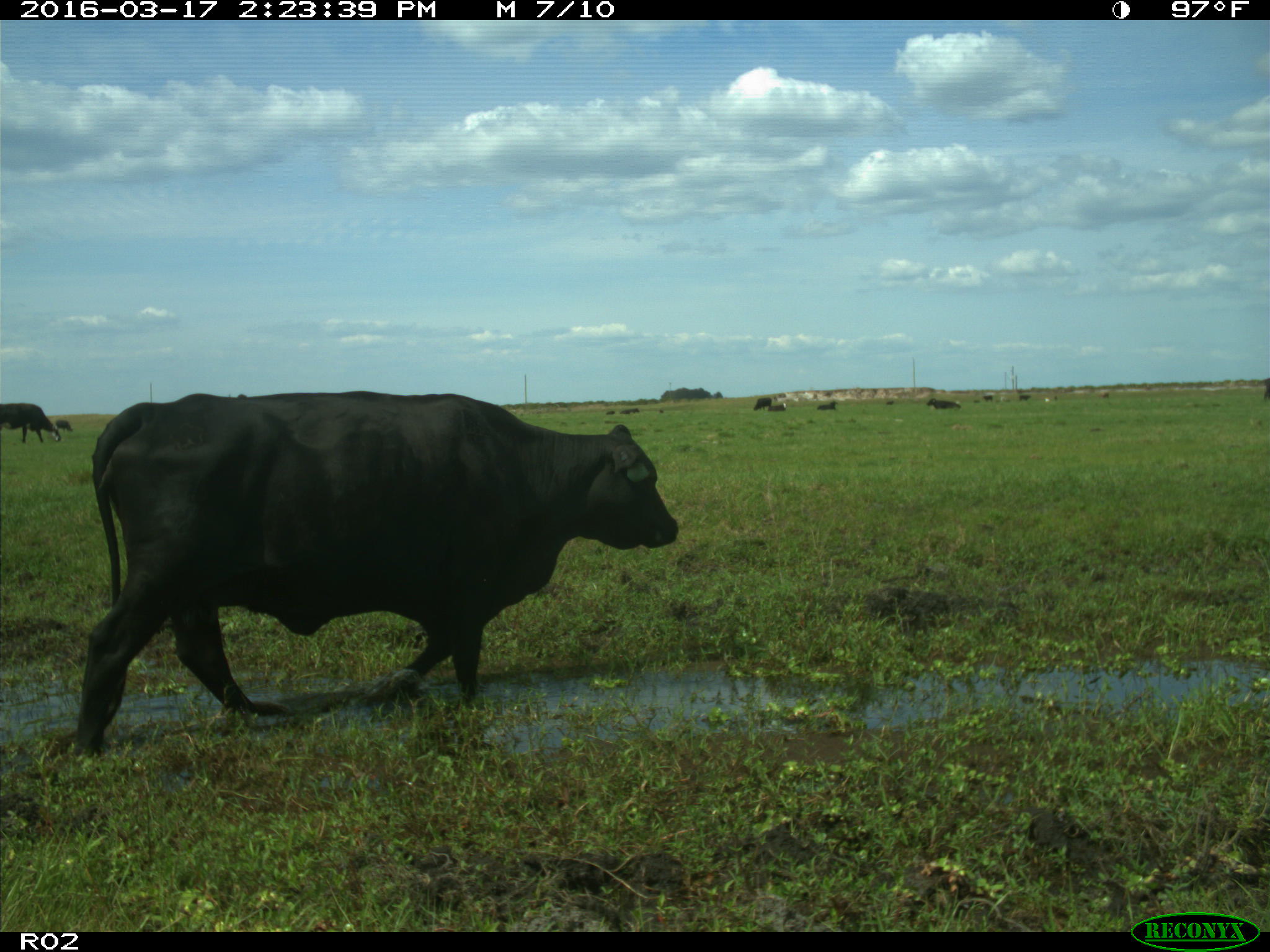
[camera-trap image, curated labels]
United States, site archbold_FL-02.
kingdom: Animalia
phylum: Chordata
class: Mammalia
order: Artiodactyla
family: Bovidae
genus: Bos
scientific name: Bos taurus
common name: domestic cow